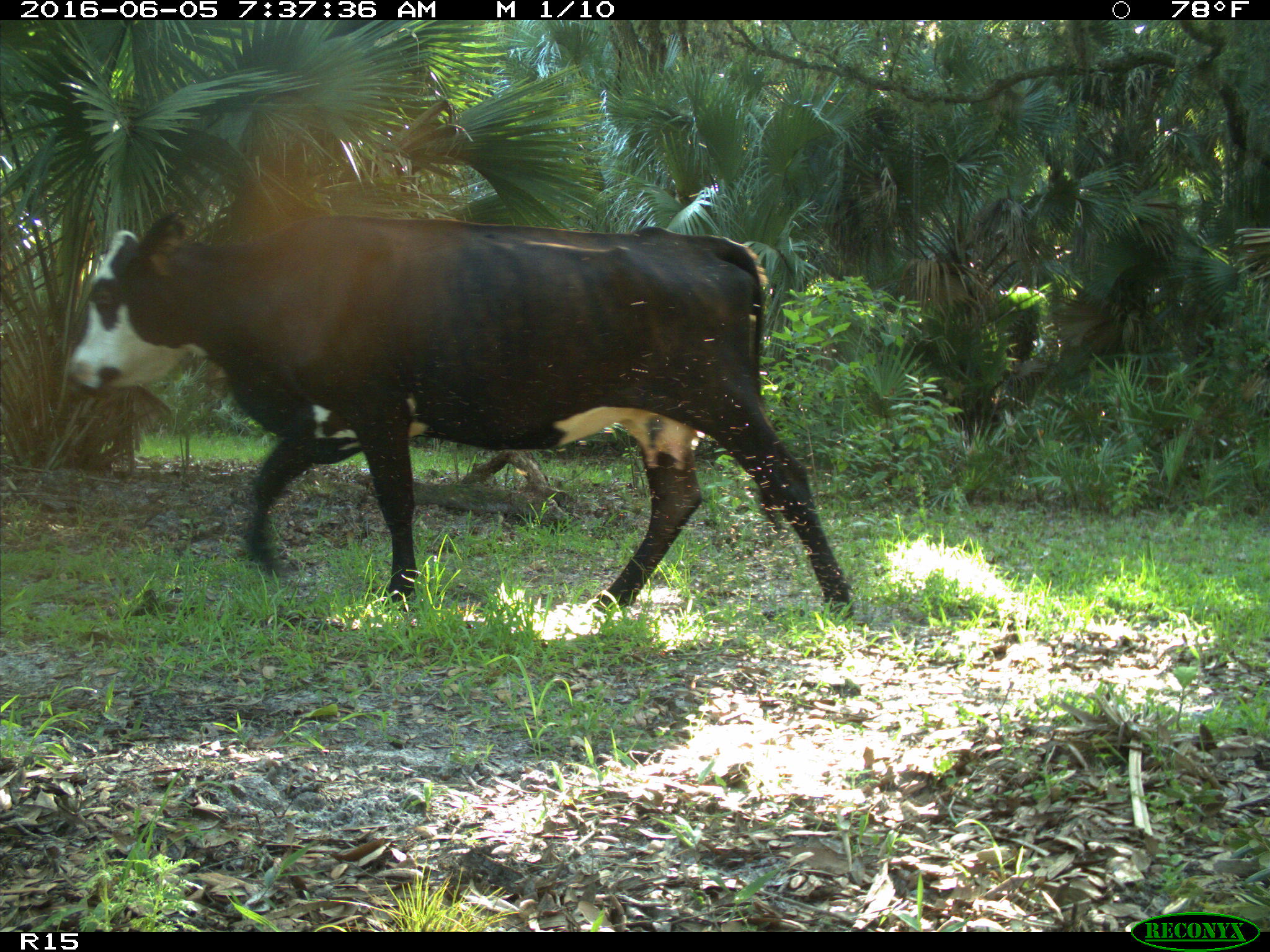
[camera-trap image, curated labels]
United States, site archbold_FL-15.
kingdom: Animalia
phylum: Chordata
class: Mammalia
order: Artiodactyla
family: Bovidae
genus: Bos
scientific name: Bos taurus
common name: domestic cow